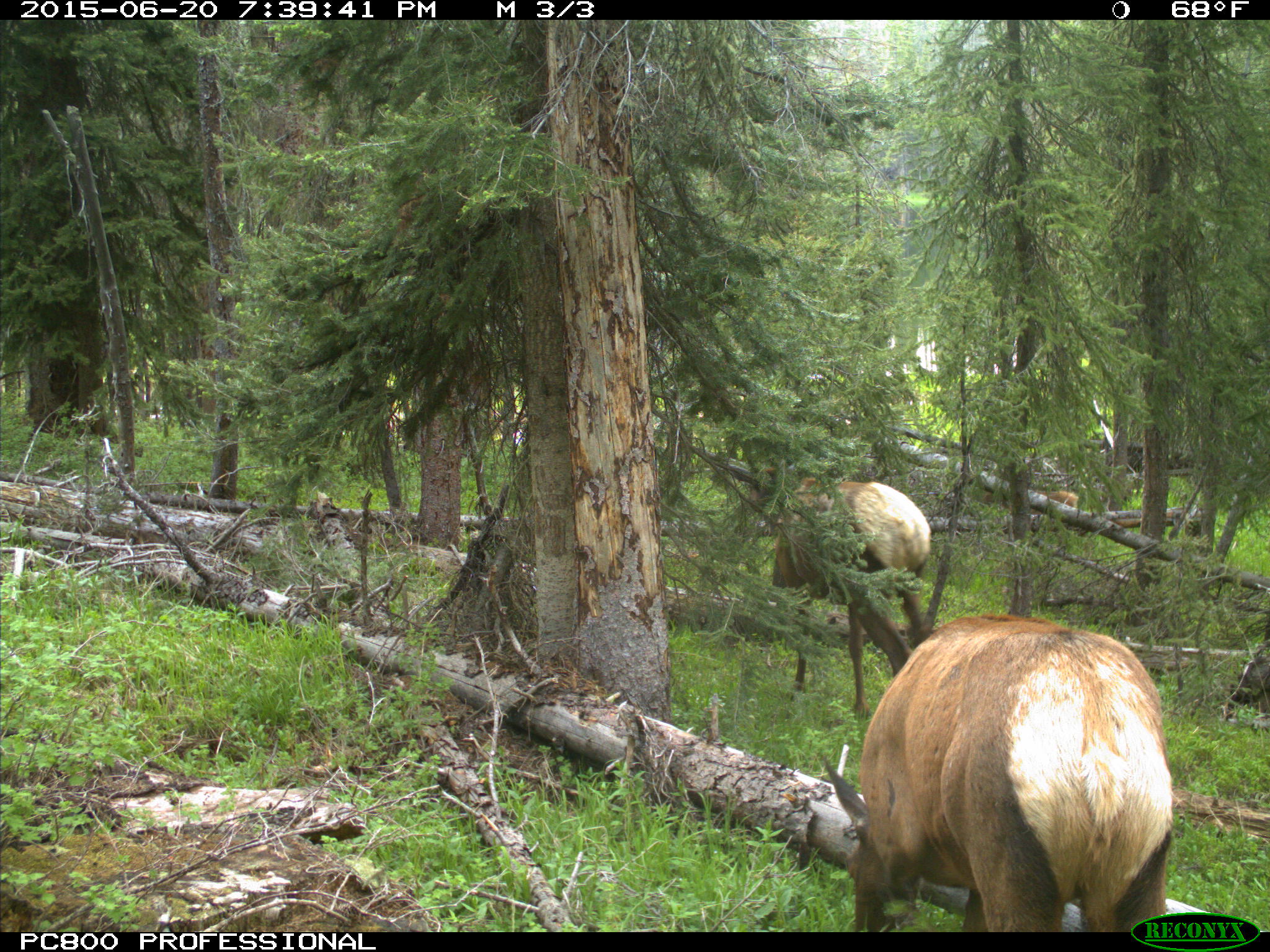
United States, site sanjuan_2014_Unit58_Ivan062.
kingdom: Animalia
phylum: Chordata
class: Mammalia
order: Artiodactyla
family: Cervidae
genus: Cervus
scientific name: Cervus elaphus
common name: red deer